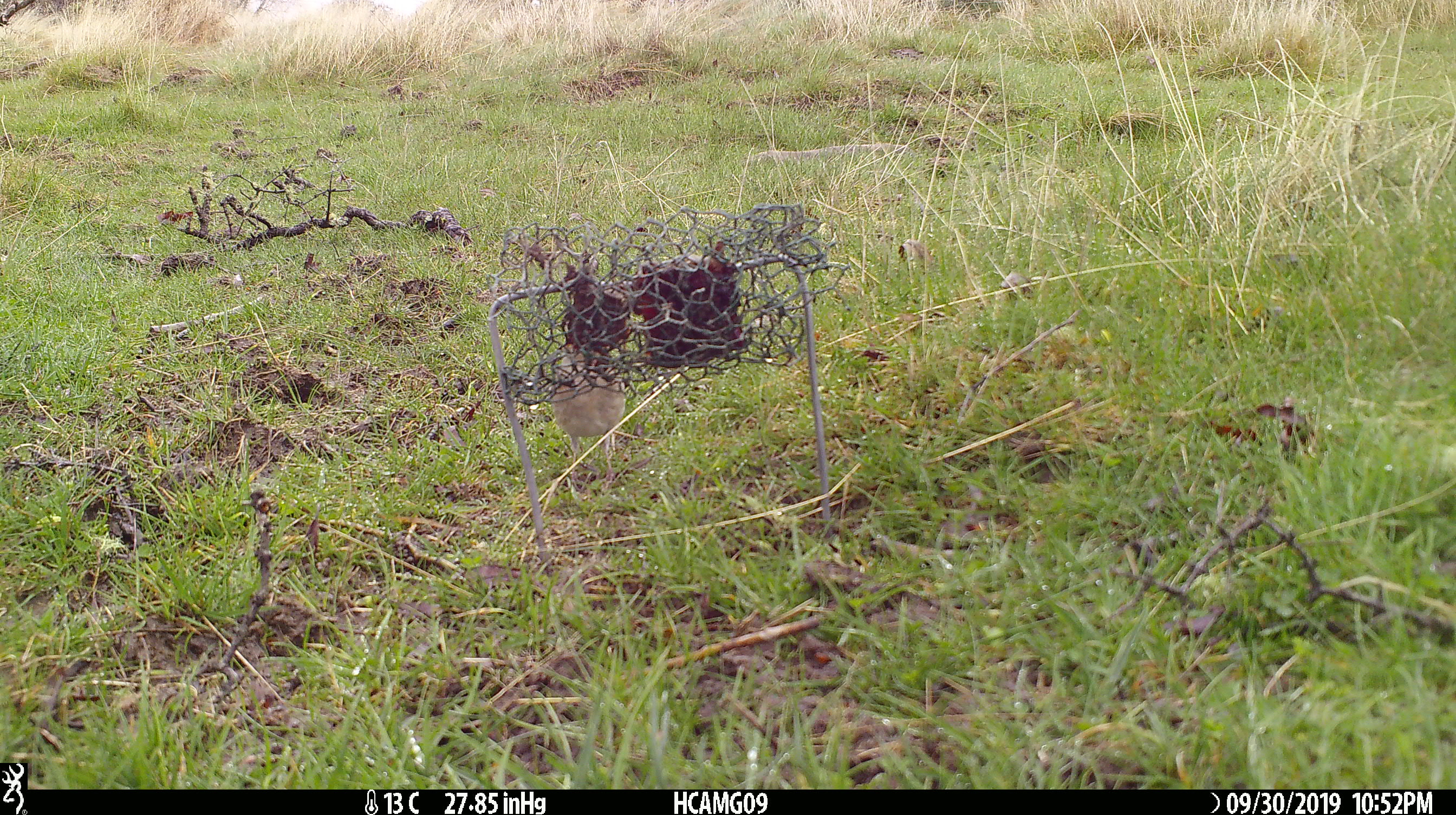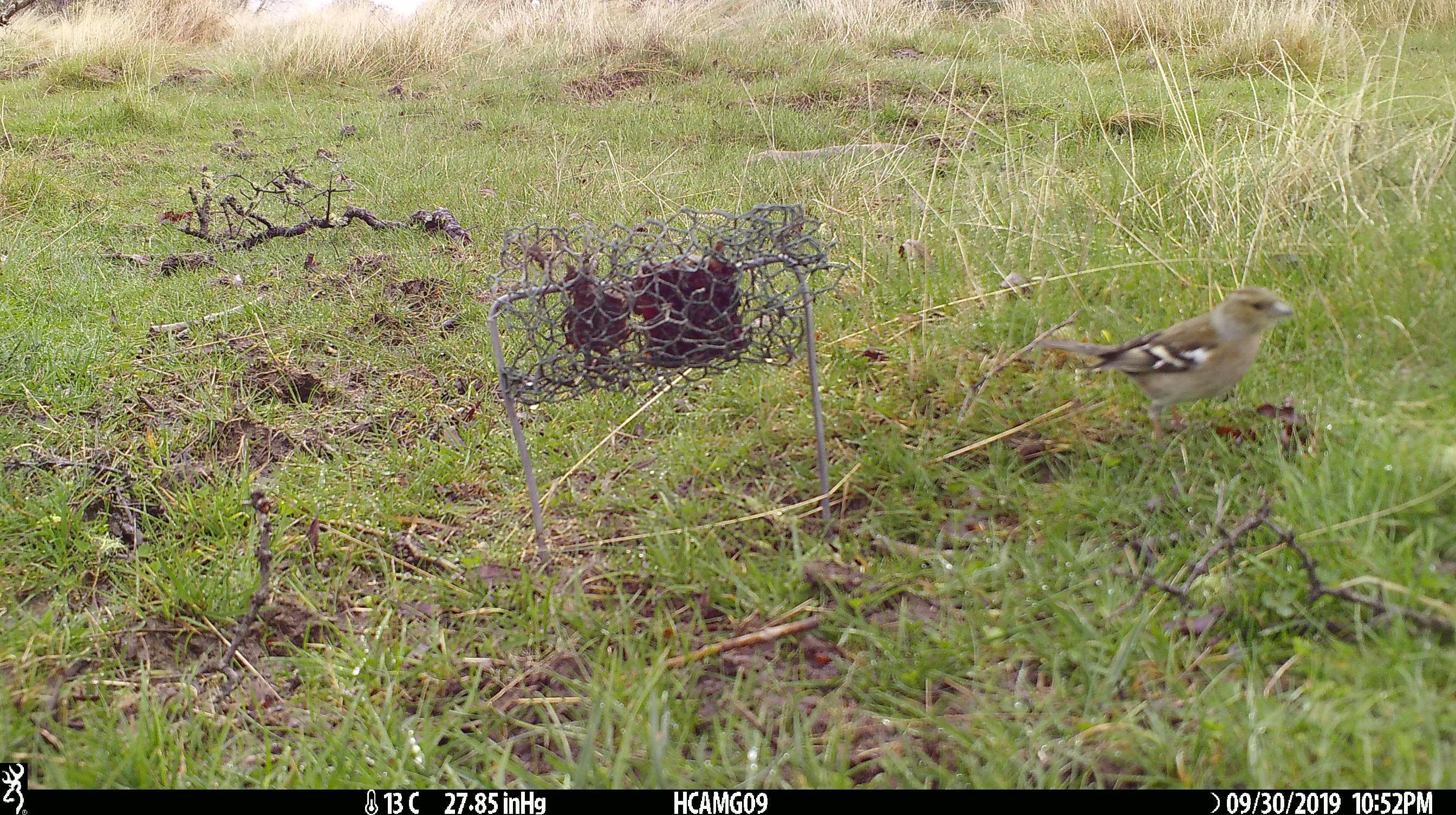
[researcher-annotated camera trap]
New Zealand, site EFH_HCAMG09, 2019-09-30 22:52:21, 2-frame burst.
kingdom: Animalia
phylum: Chordata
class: Aves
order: Passeriformes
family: Fringillidae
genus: Fringilla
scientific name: Fringilla coelebs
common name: common chaffinch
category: chaffinch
Chaffinch (common chaffinch) (Fringilla coelebs).